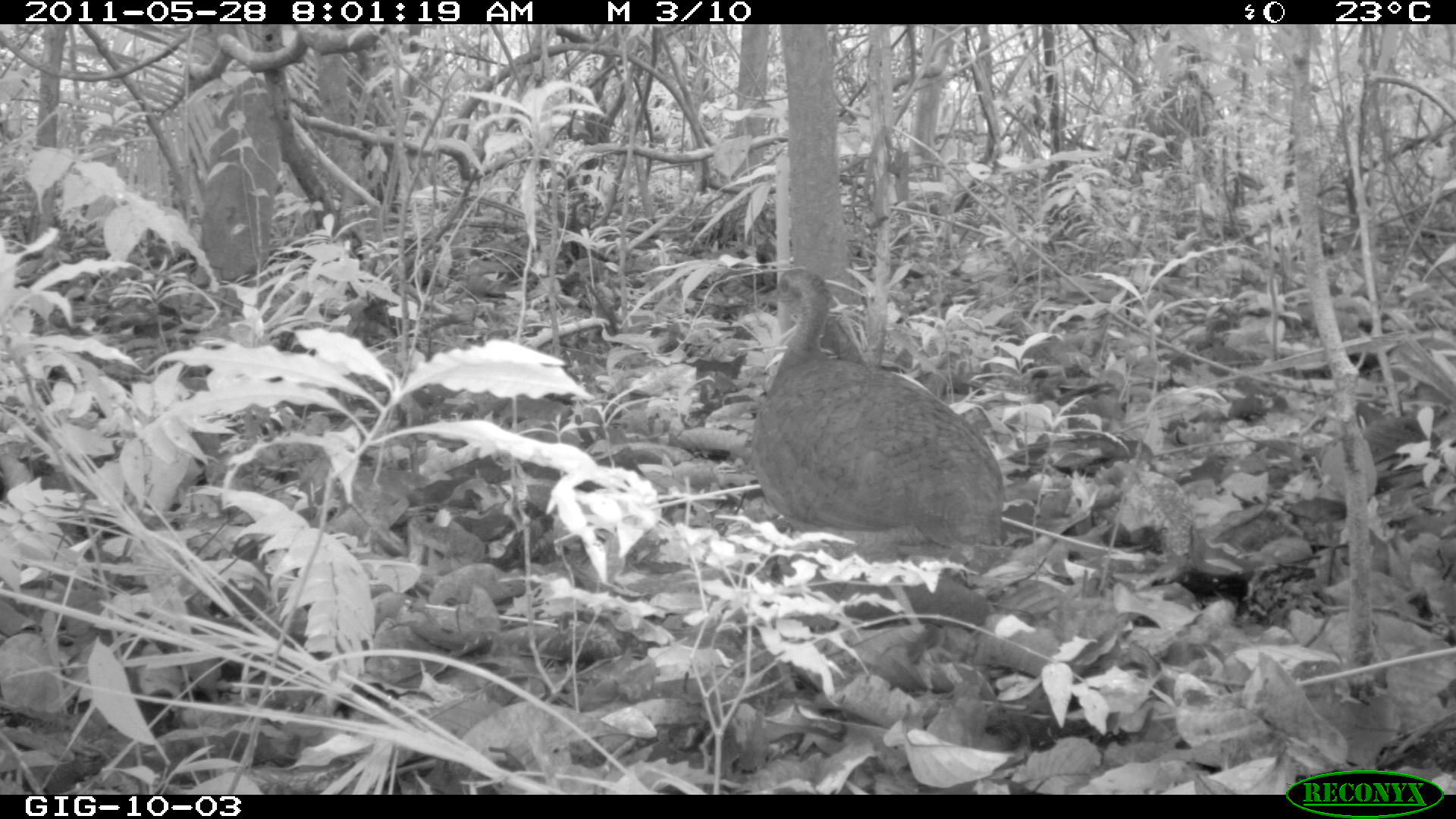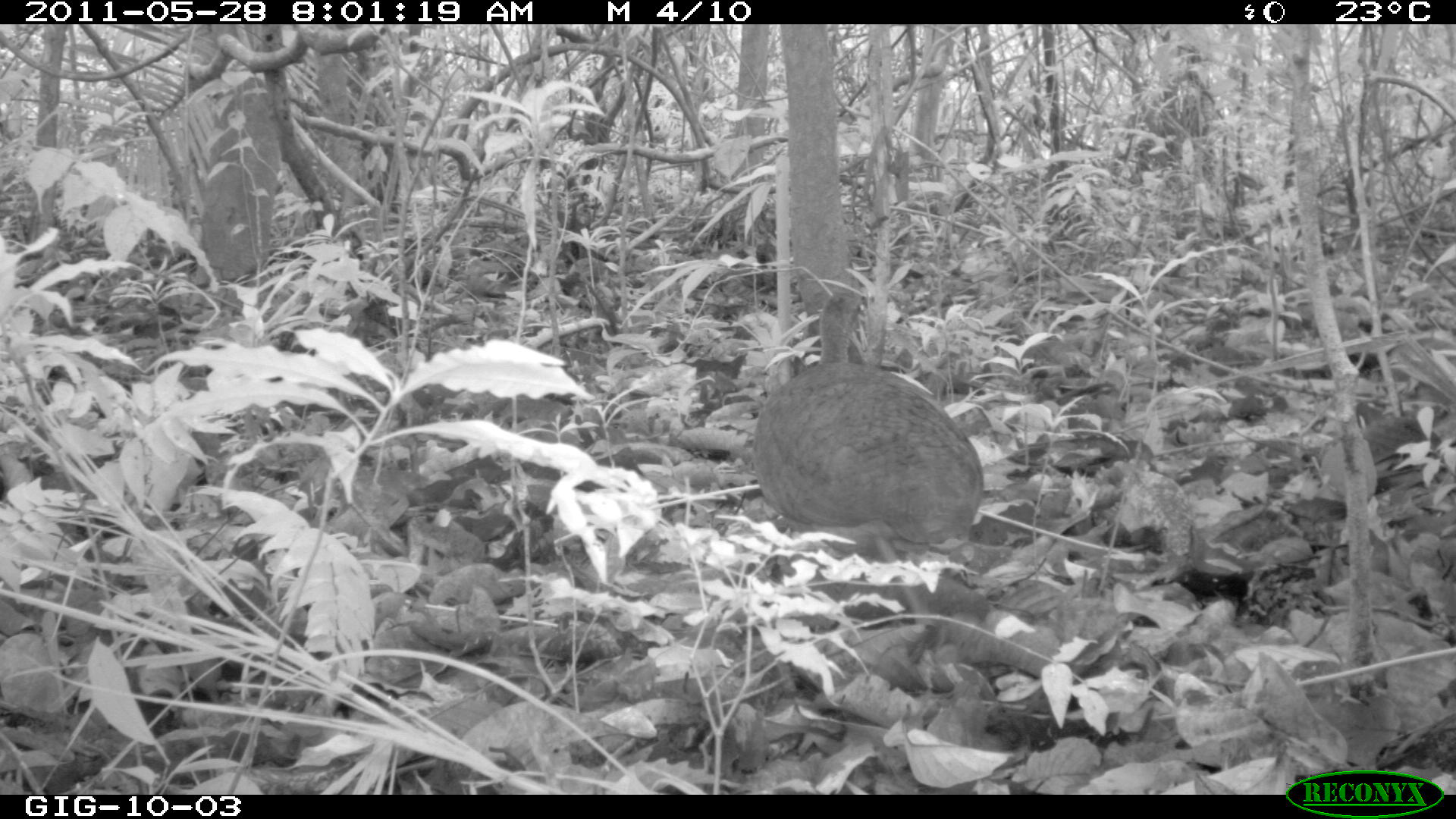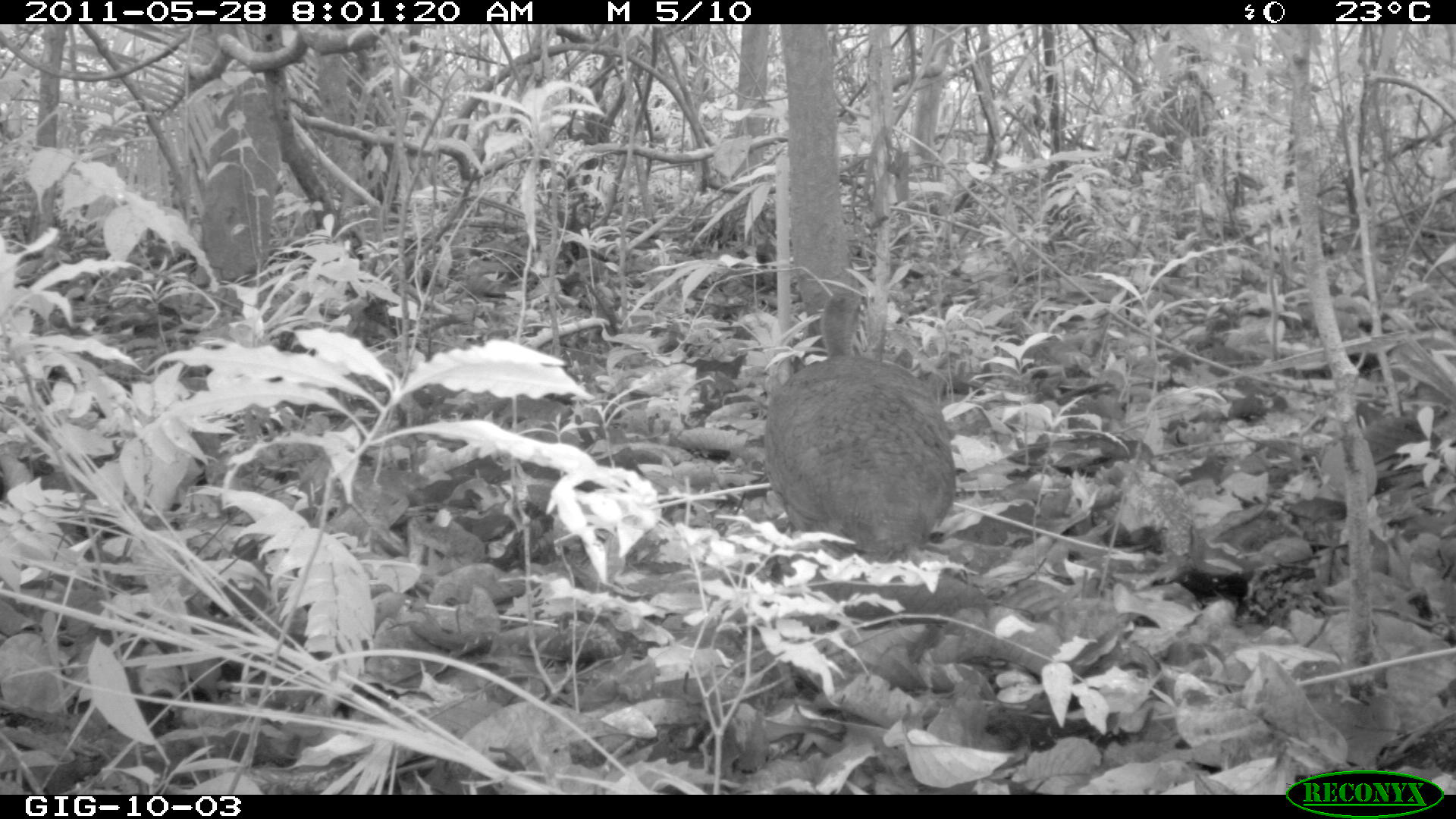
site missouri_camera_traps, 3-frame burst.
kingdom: Animalia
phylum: Chordata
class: Aves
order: Tinamiformes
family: Tinamidae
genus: Tinamus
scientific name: Tinamus major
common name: great tinamou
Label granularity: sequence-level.